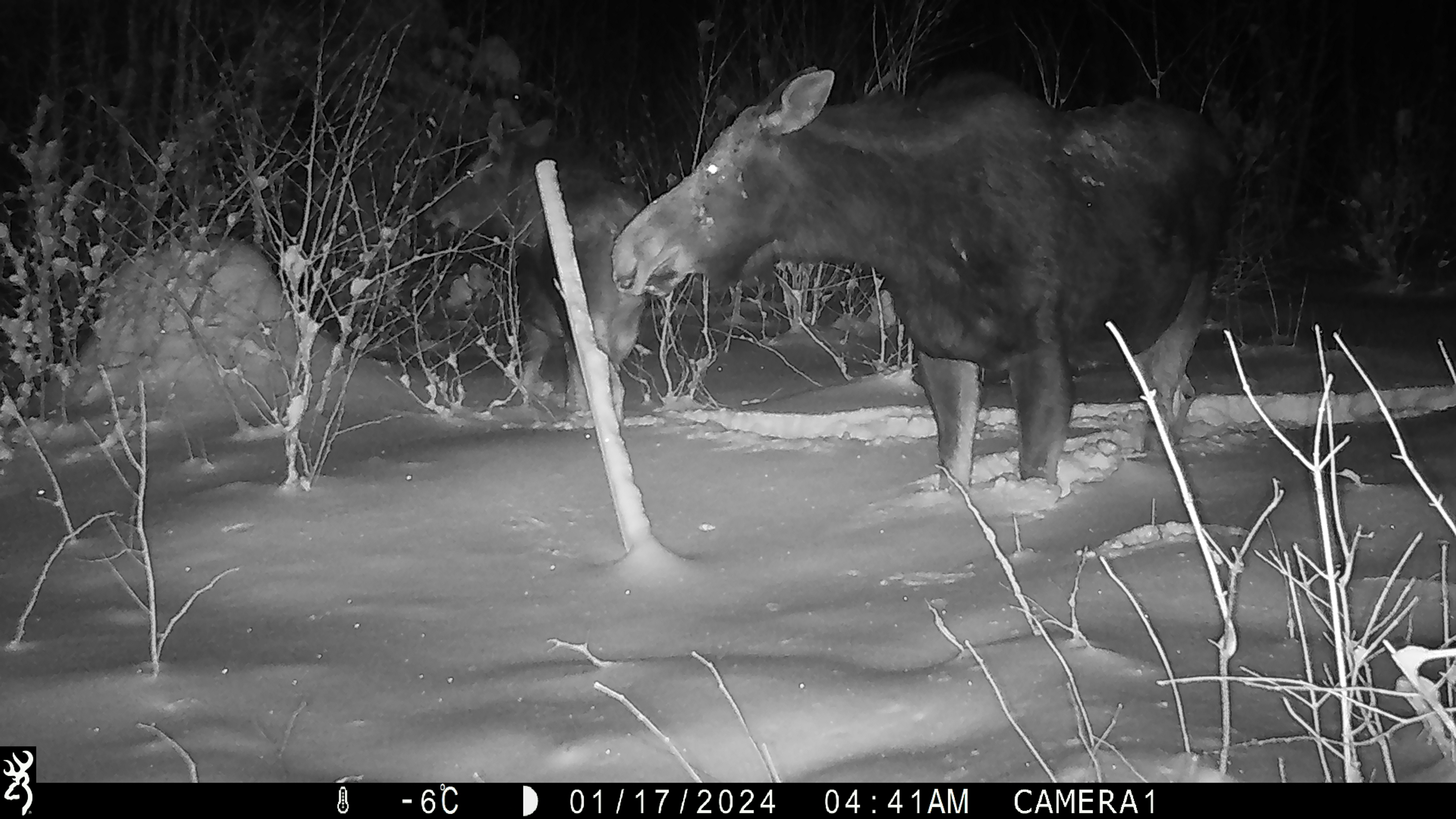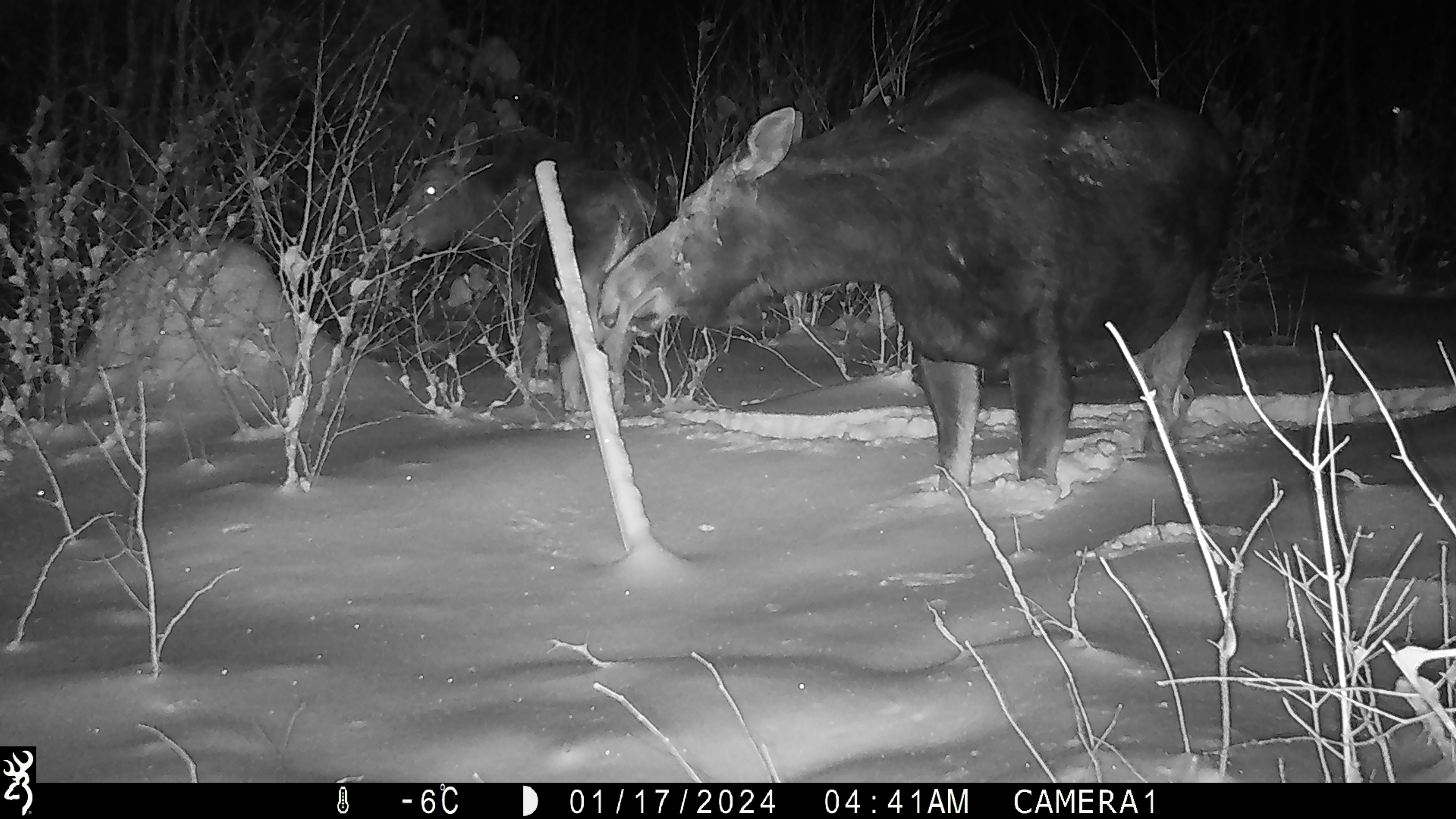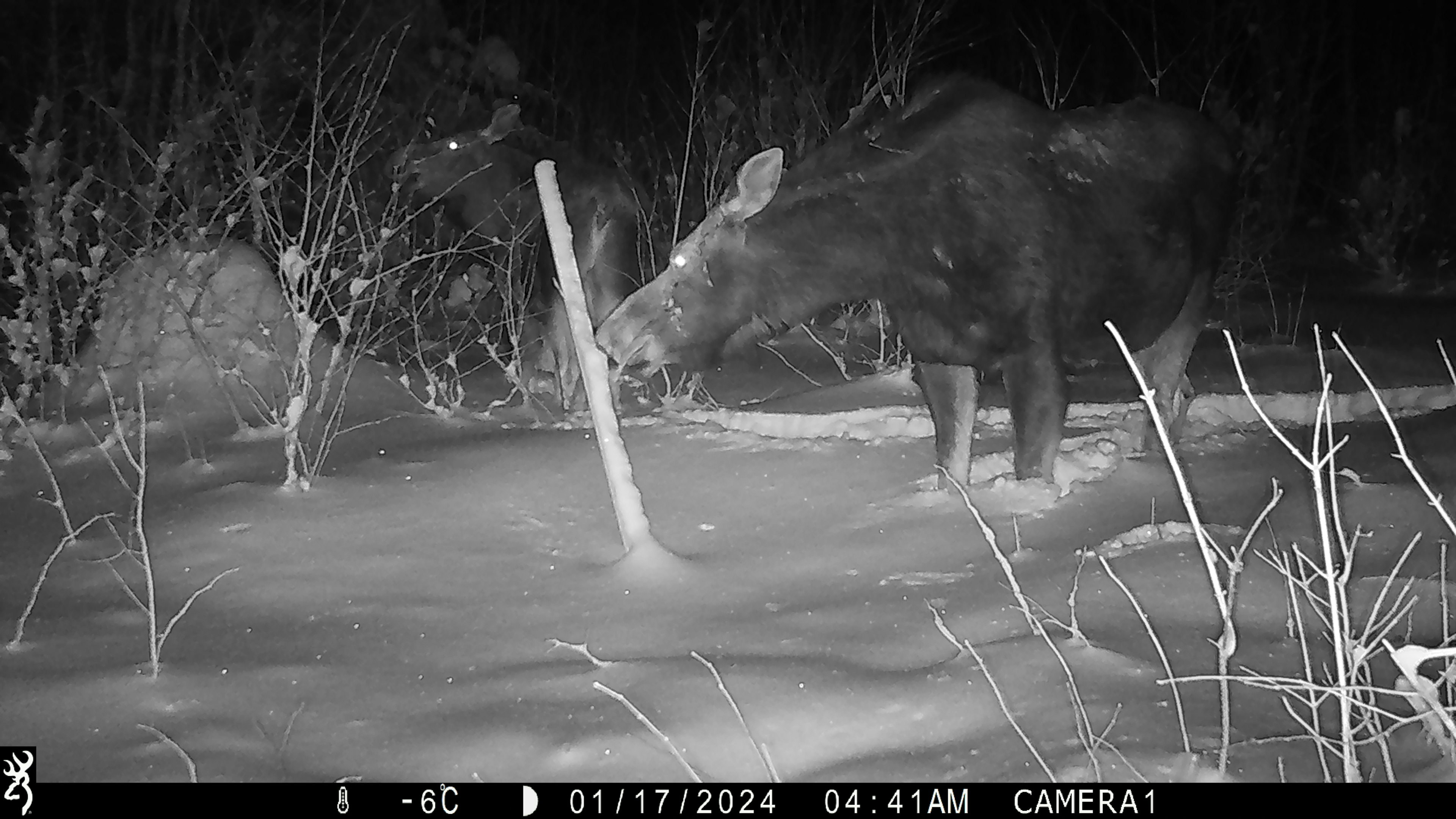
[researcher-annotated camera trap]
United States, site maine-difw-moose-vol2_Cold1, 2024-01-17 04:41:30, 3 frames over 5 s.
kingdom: Animalia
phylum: Chordata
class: Mammalia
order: Artiodactyla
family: Cervidae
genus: Alces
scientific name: Alces alces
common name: moose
Moose (Alces alces).